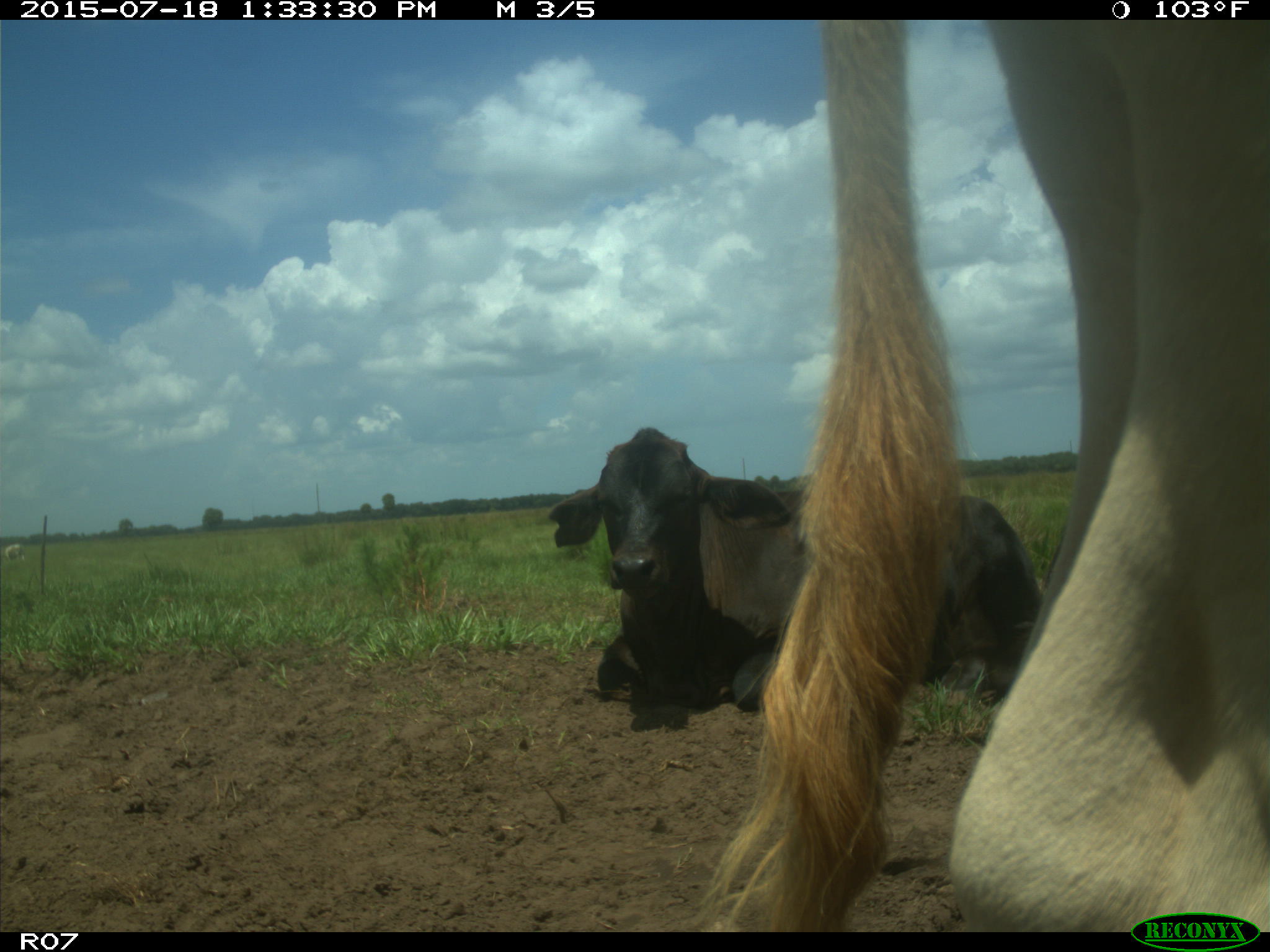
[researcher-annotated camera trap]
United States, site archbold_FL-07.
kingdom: Animalia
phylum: Chordata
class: Mammalia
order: Artiodactyla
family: Bovidae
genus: Bos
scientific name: Bos taurus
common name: domestic cow